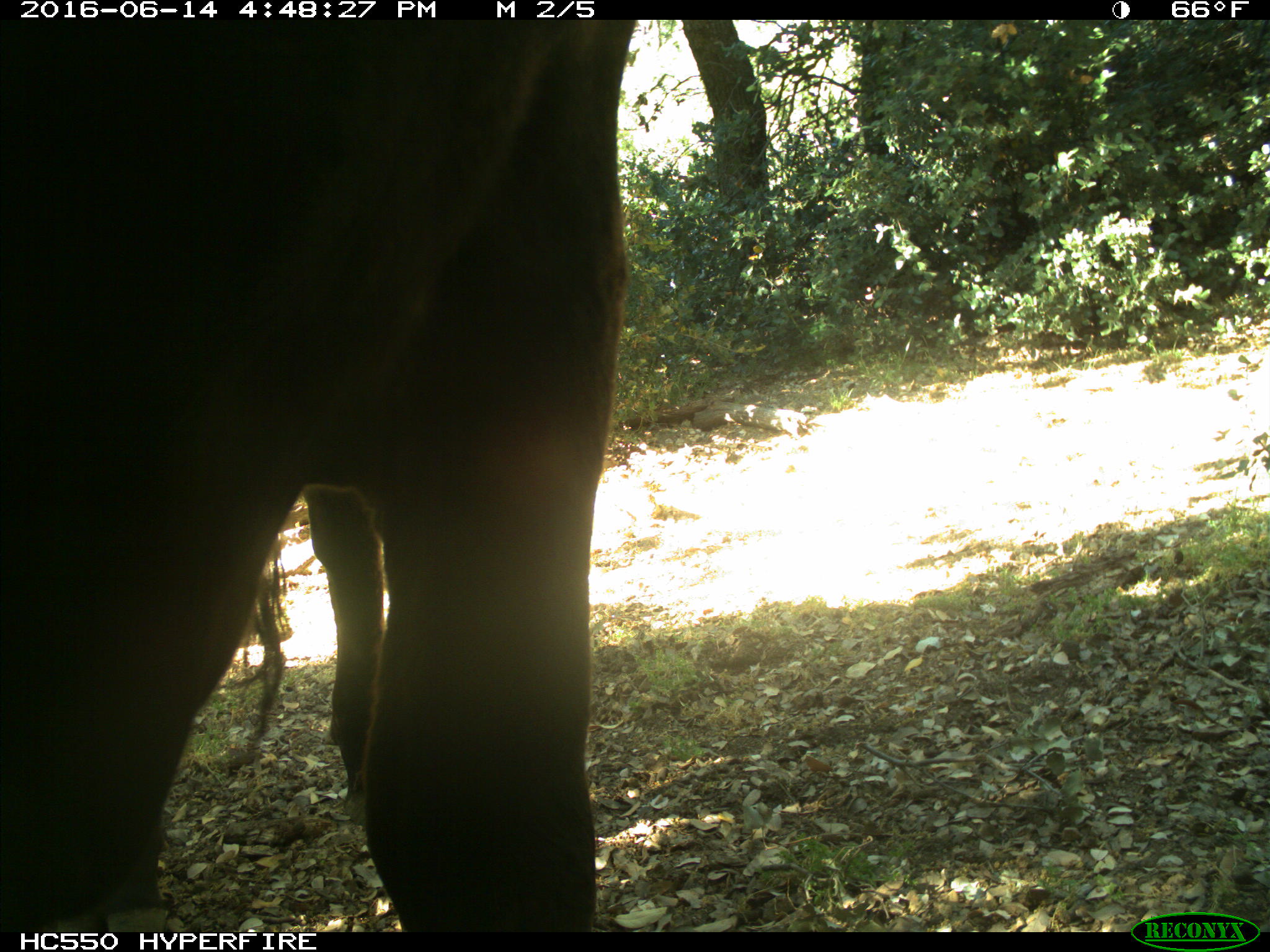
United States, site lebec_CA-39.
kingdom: Animalia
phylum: Chordata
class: Mammalia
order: Artiodactyla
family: Bovidae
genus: Bos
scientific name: Bos taurus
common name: domestic cow